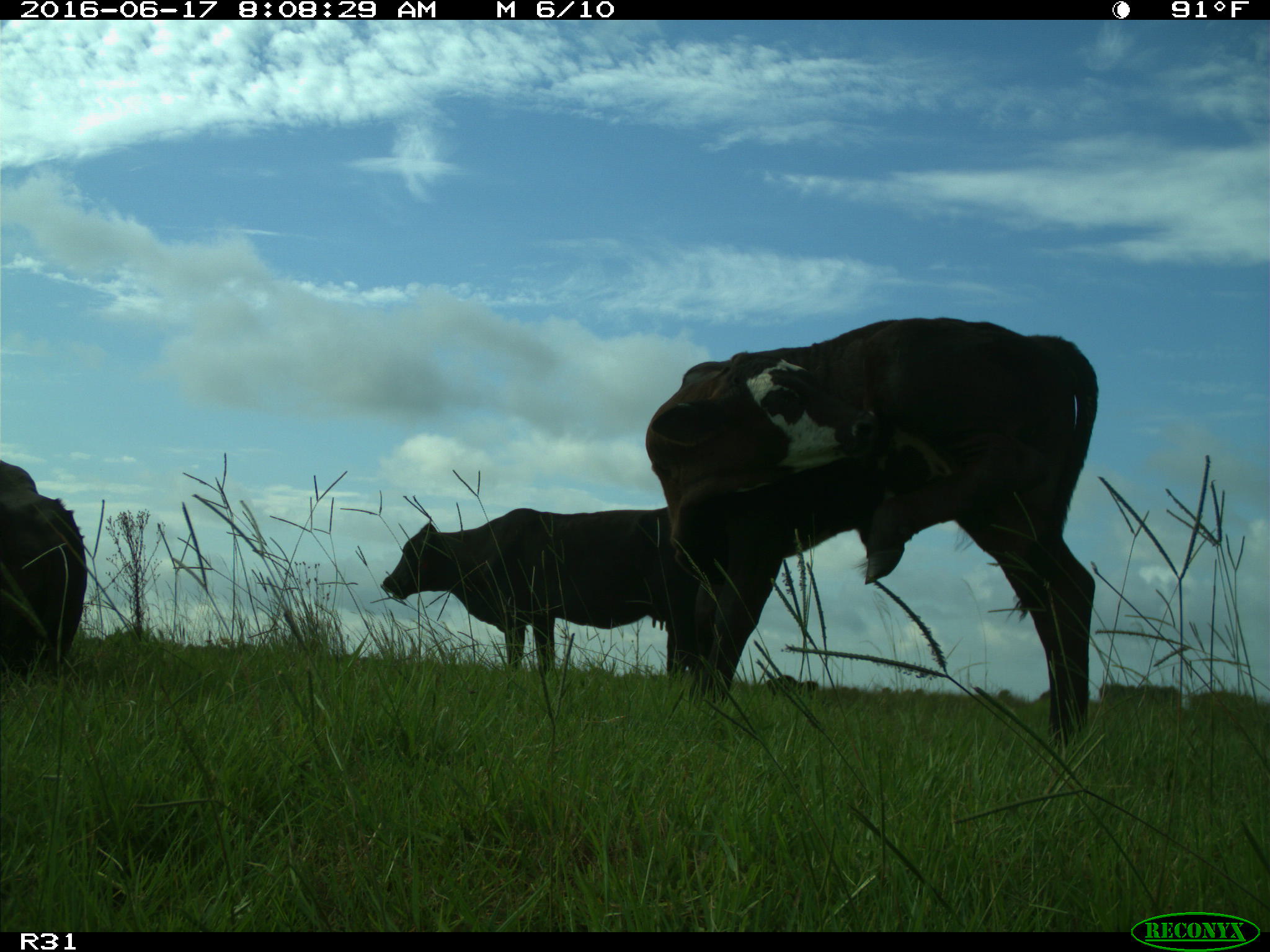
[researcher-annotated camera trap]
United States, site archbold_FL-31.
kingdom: Animalia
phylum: Chordata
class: Mammalia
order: Artiodactyla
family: Bovidae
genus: Bos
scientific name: Bos taurus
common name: domestic cow